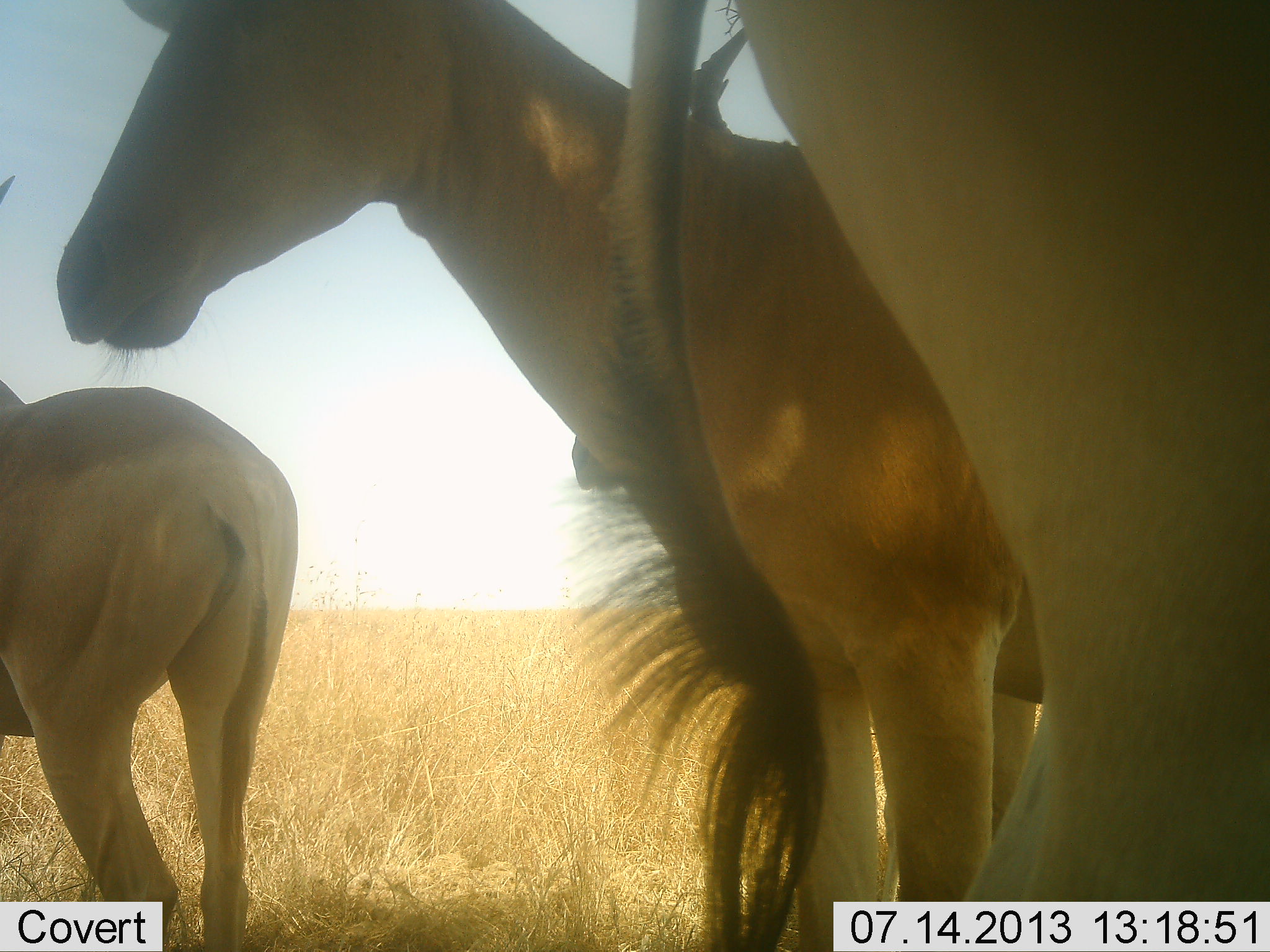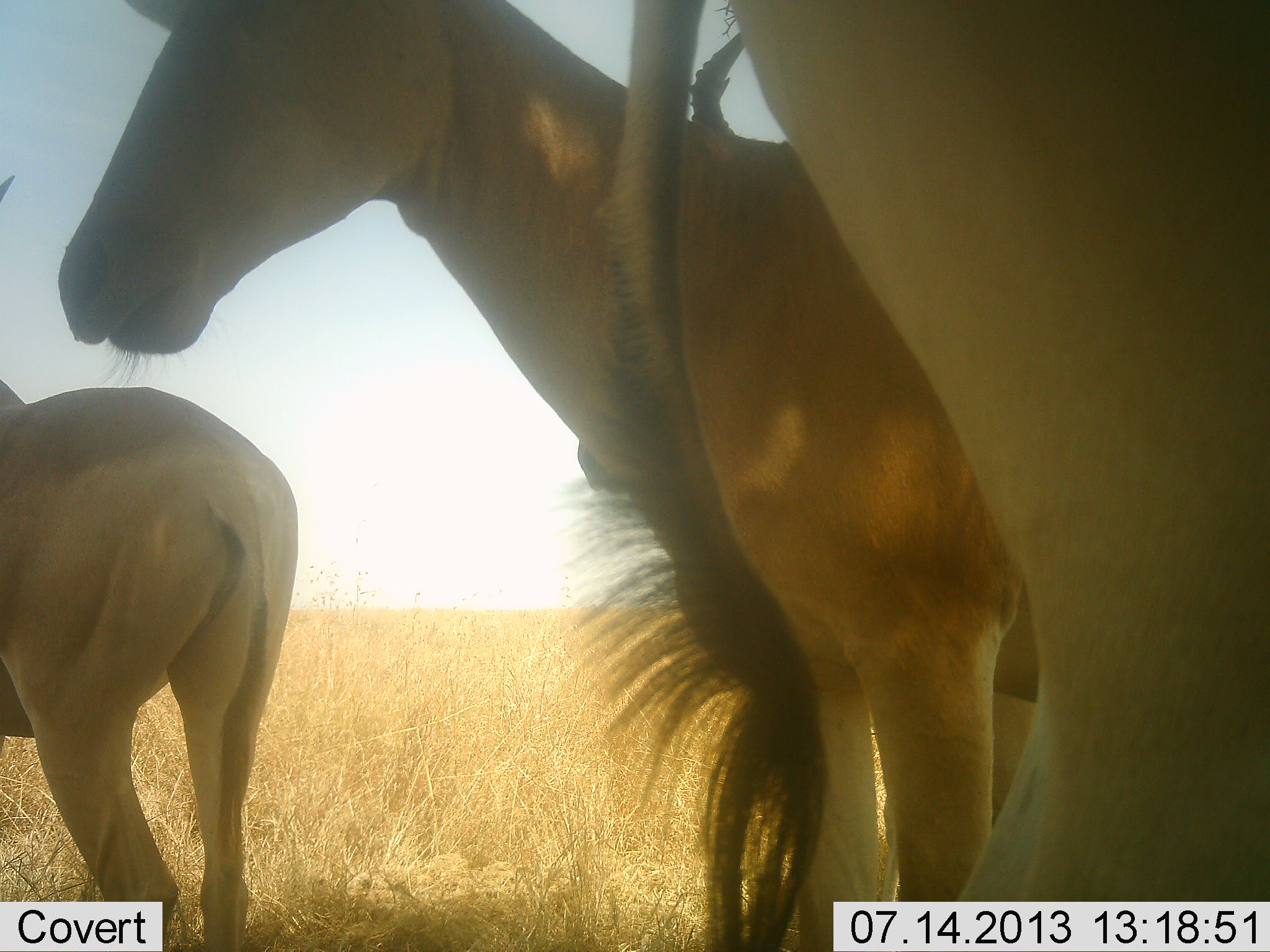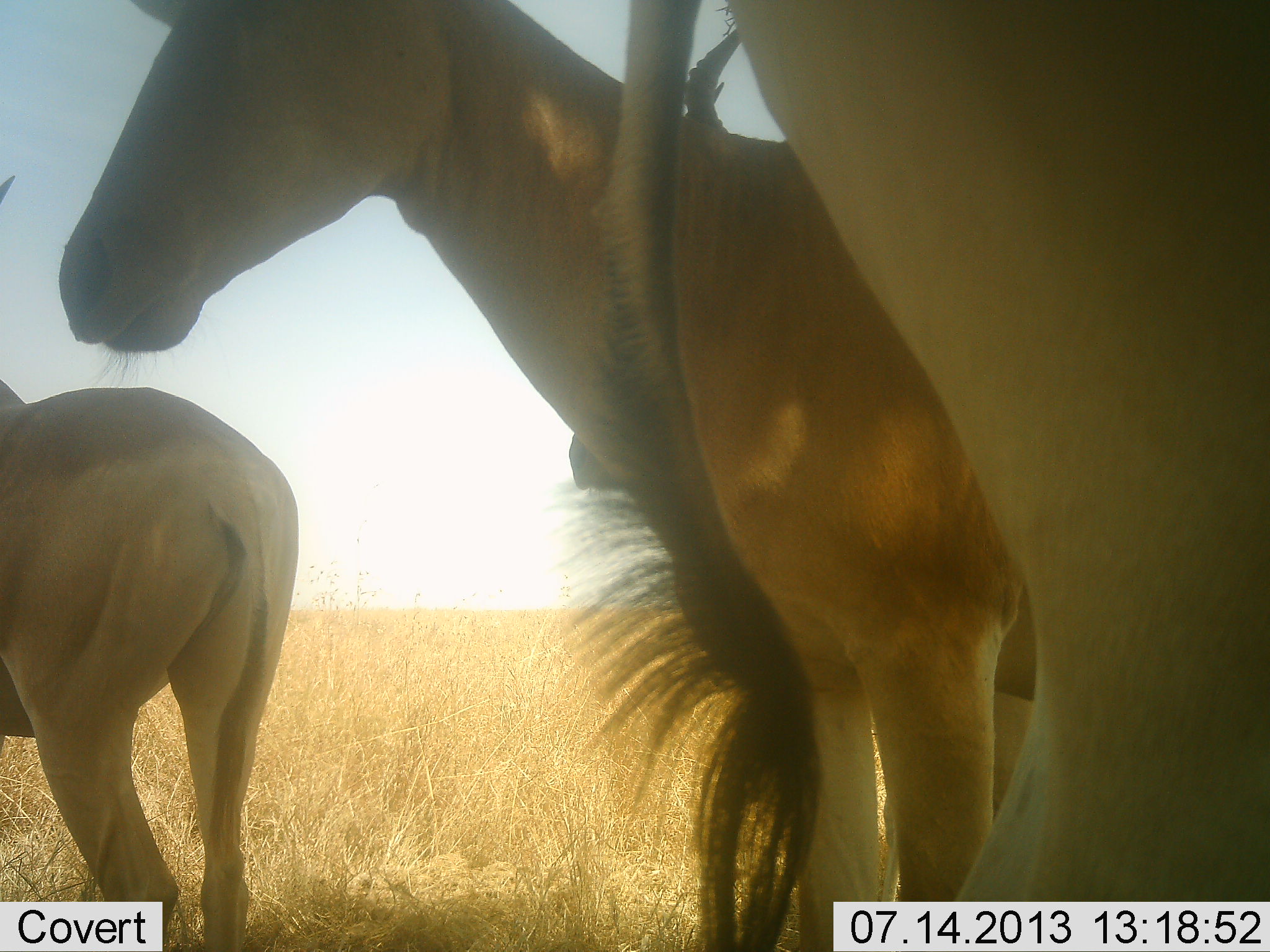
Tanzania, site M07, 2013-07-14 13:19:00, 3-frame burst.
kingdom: Animalia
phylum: Chordata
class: Mammalia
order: Artiodactyla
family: Bovidae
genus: Alcelaphus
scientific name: Alcelaphus buselaphus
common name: hartebeest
Hartebeest (Alcelaphus buselaphus), count 4. Behavior (volunteer vote fractions): standing 85%, resting 0%, moving 0%, interacting 0%. Young present (vote fraction): 0%. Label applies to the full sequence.